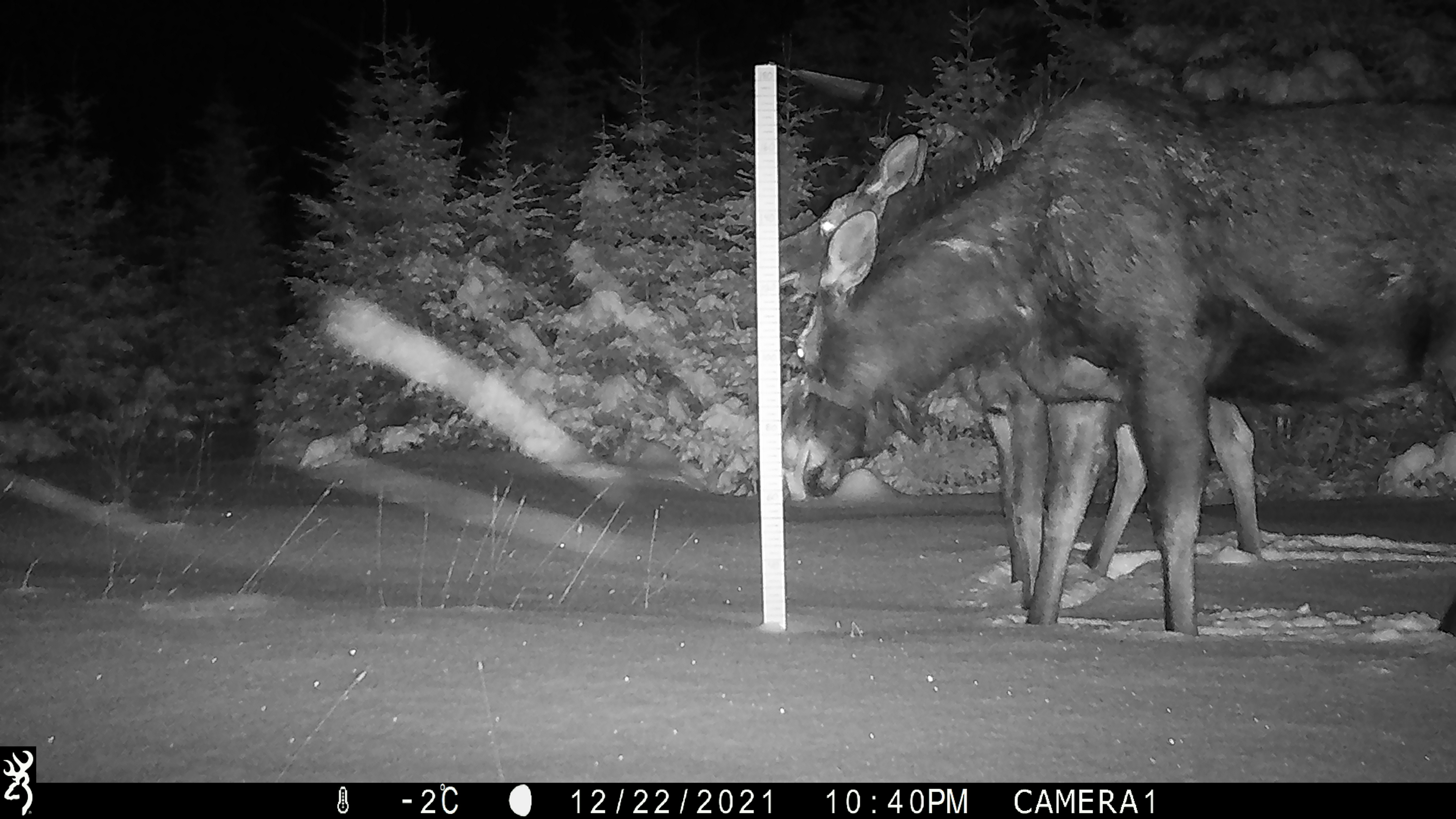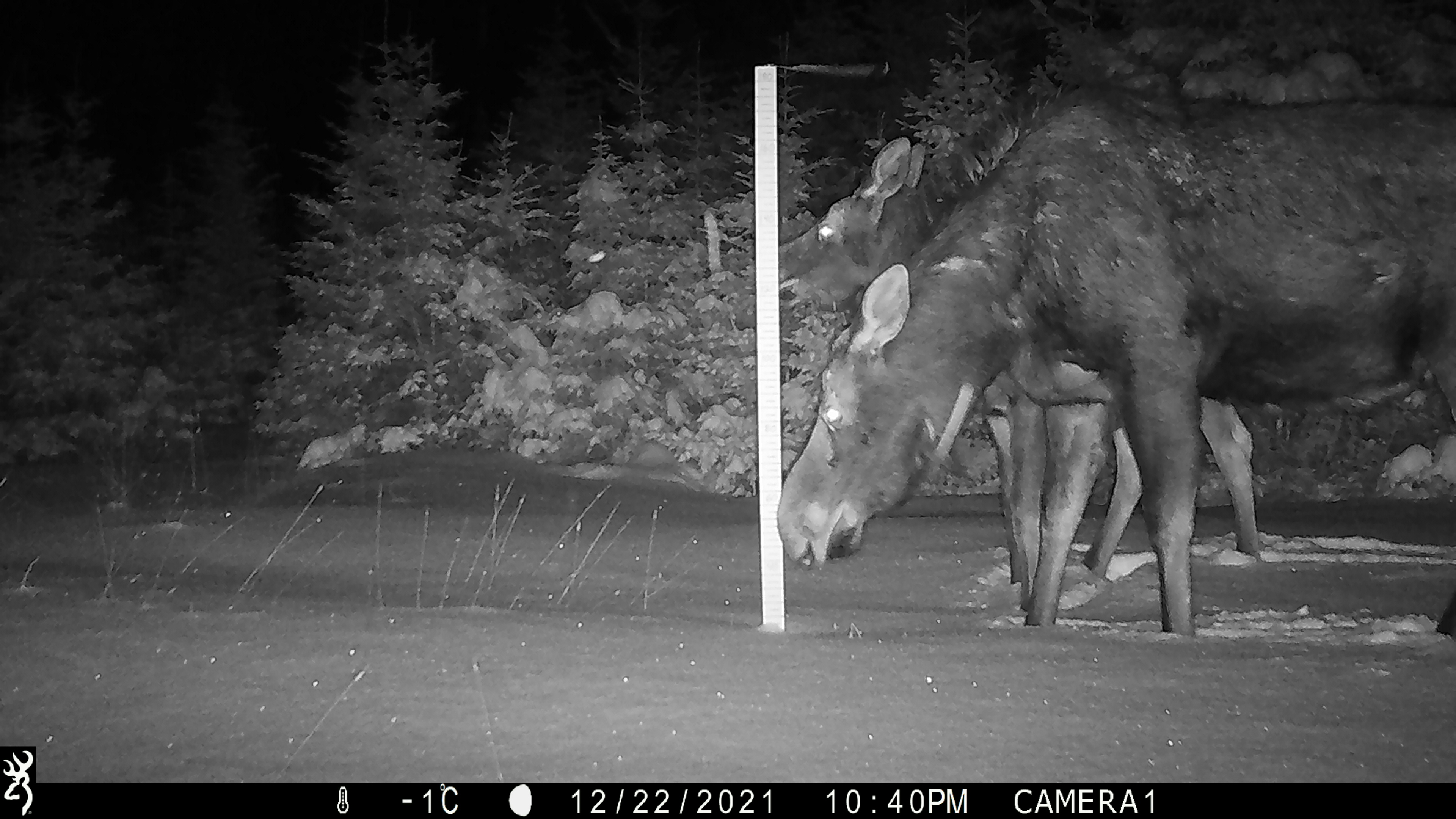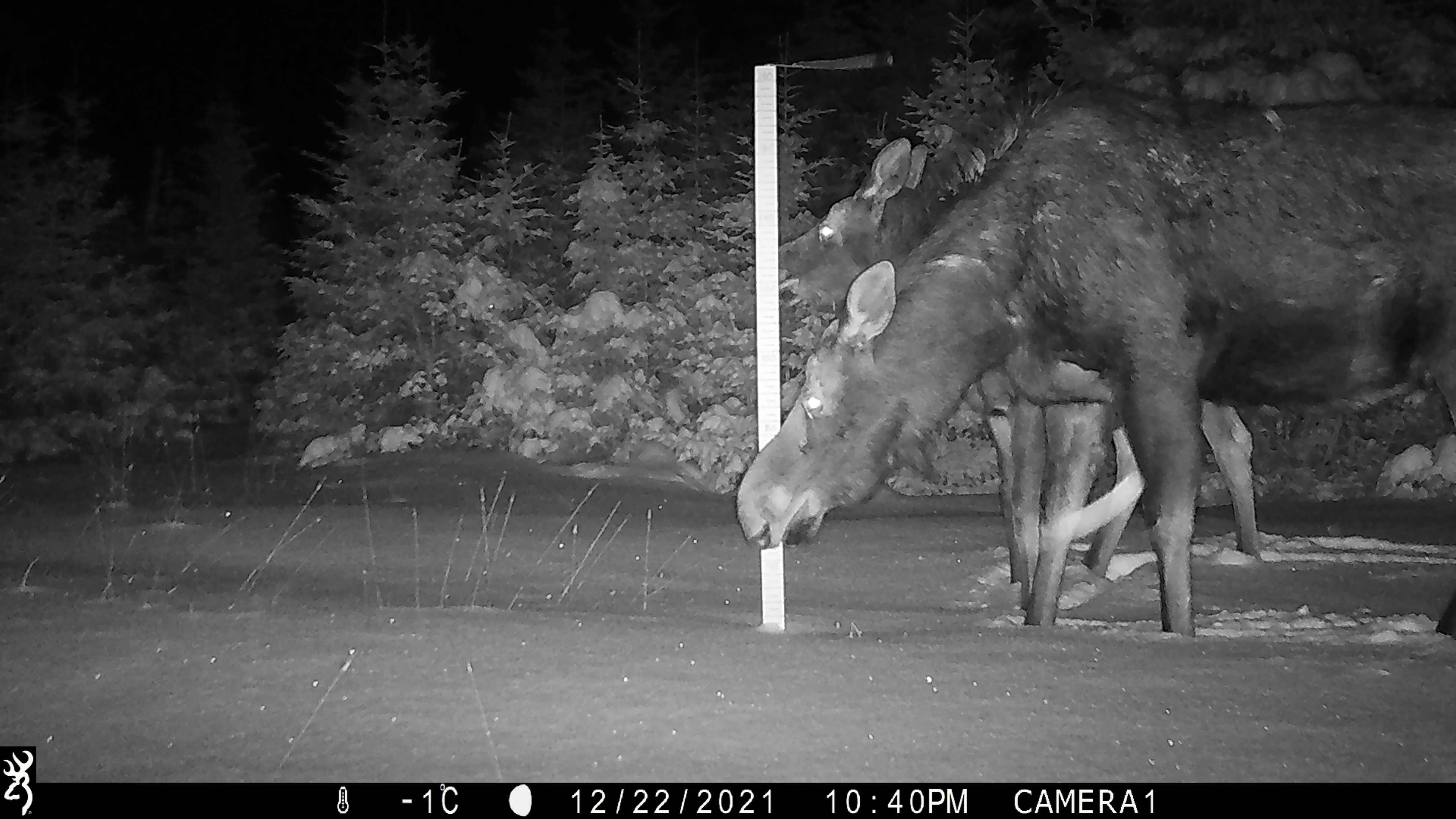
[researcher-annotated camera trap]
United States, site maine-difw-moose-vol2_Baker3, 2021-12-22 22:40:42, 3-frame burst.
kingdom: Animalia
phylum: Chordata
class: Mammalia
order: Artiodactyla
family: Cervidae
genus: Alces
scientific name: Alces alces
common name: moose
Moose (Alces alces).